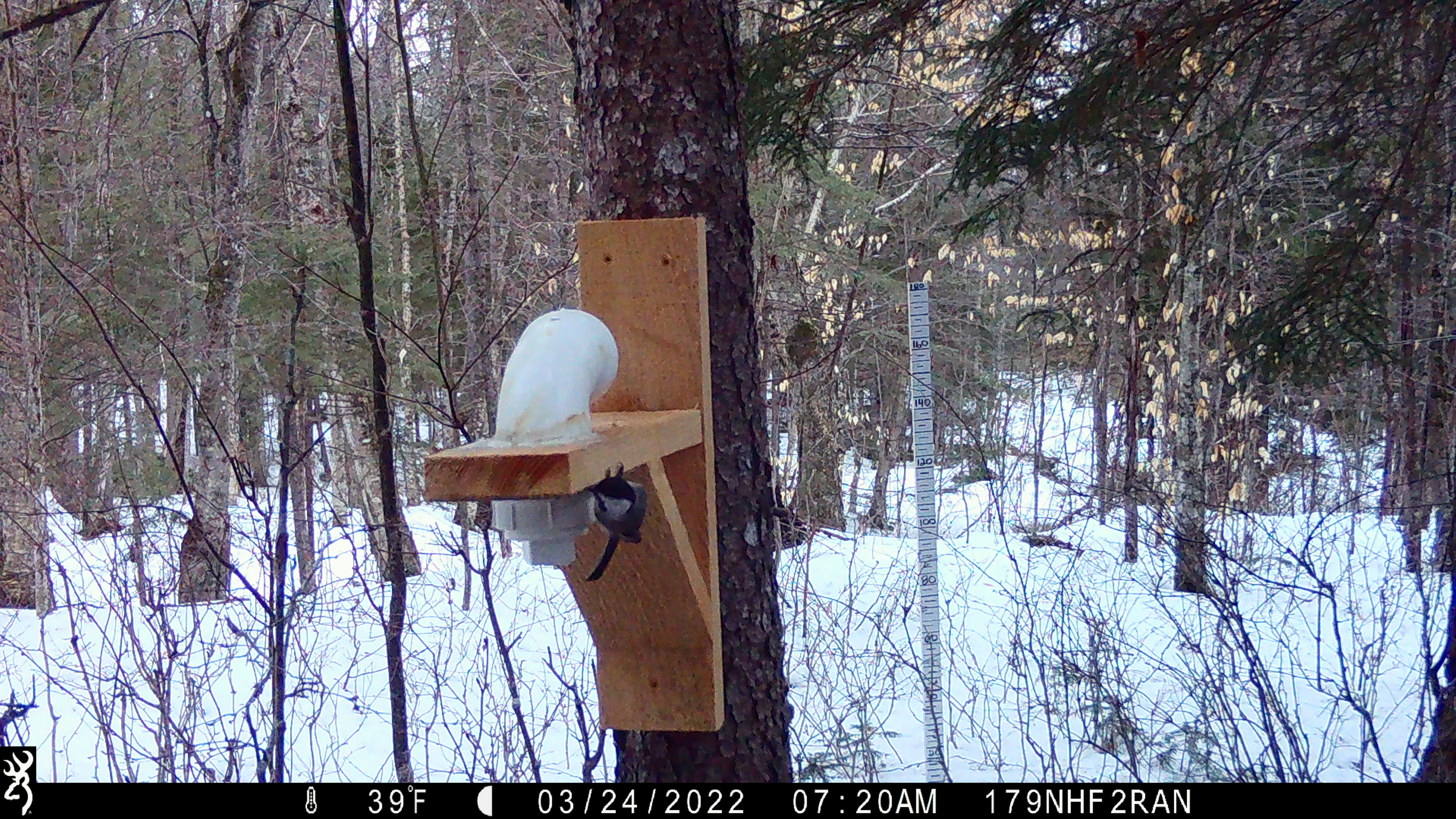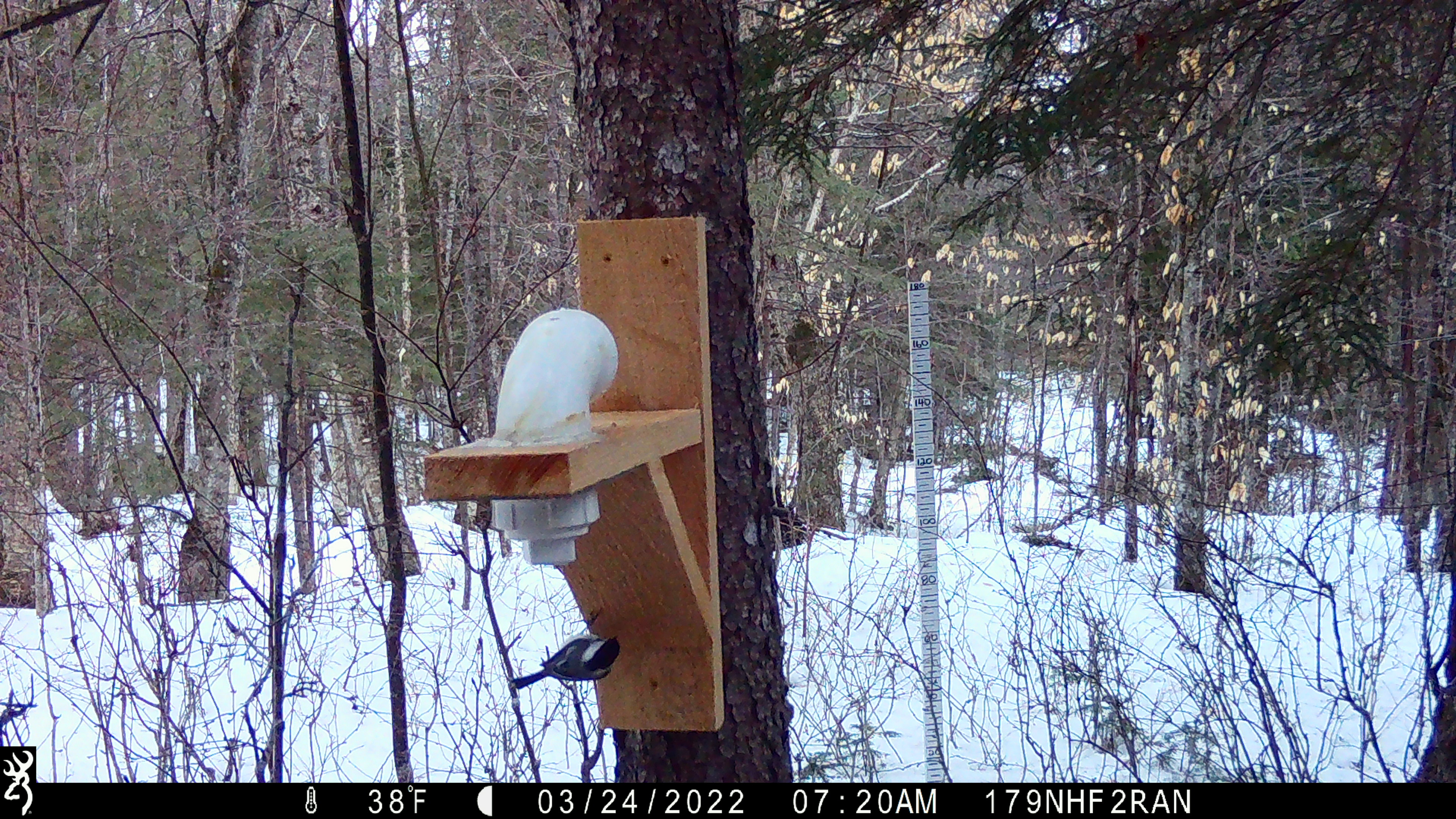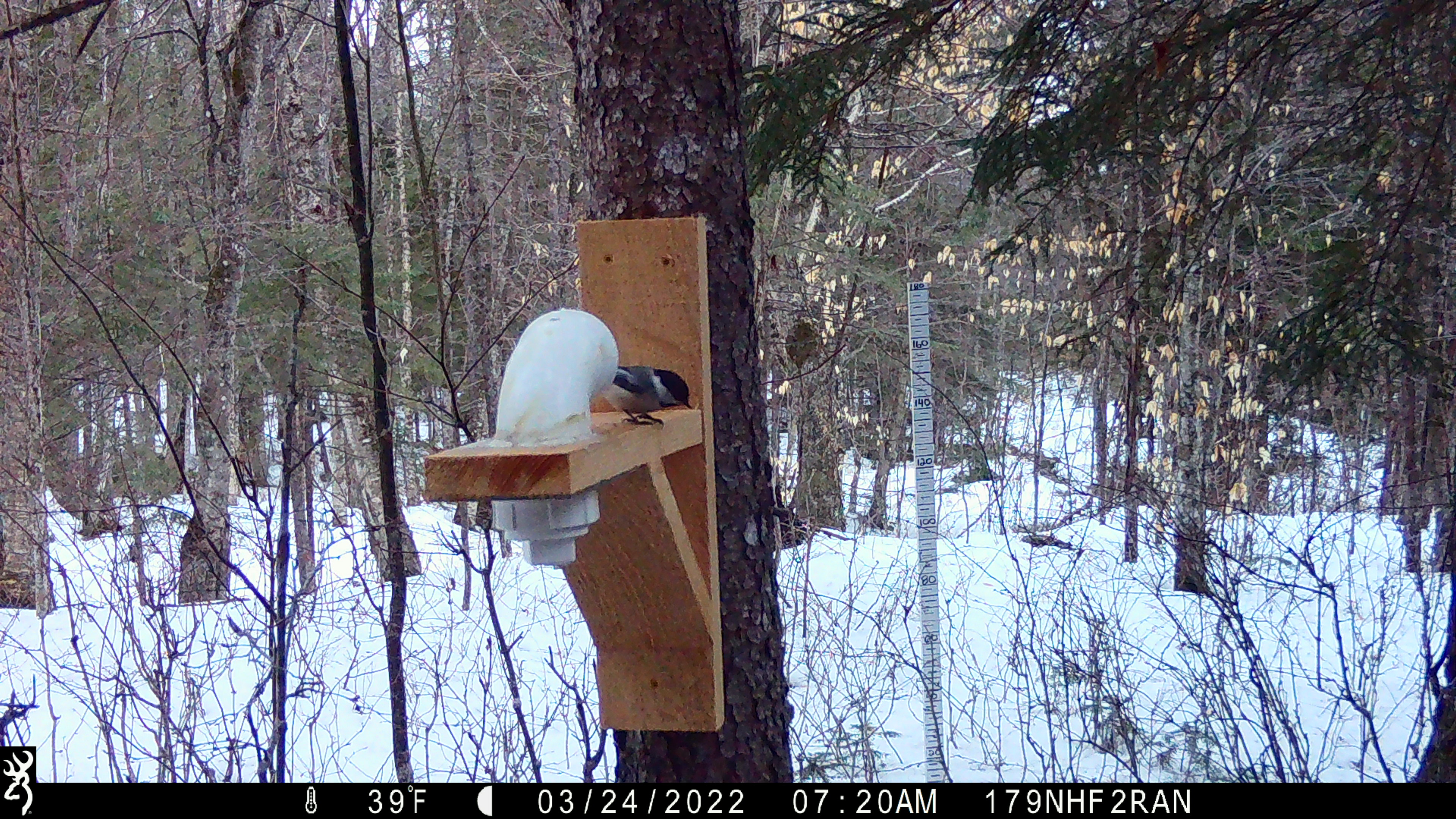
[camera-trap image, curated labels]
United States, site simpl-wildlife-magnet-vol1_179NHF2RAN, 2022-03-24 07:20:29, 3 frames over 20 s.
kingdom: Animalia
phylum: Chordata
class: Aves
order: Passeriformes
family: Paridae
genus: Poecile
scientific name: Poecile atricapillus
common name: black-capped chickadee